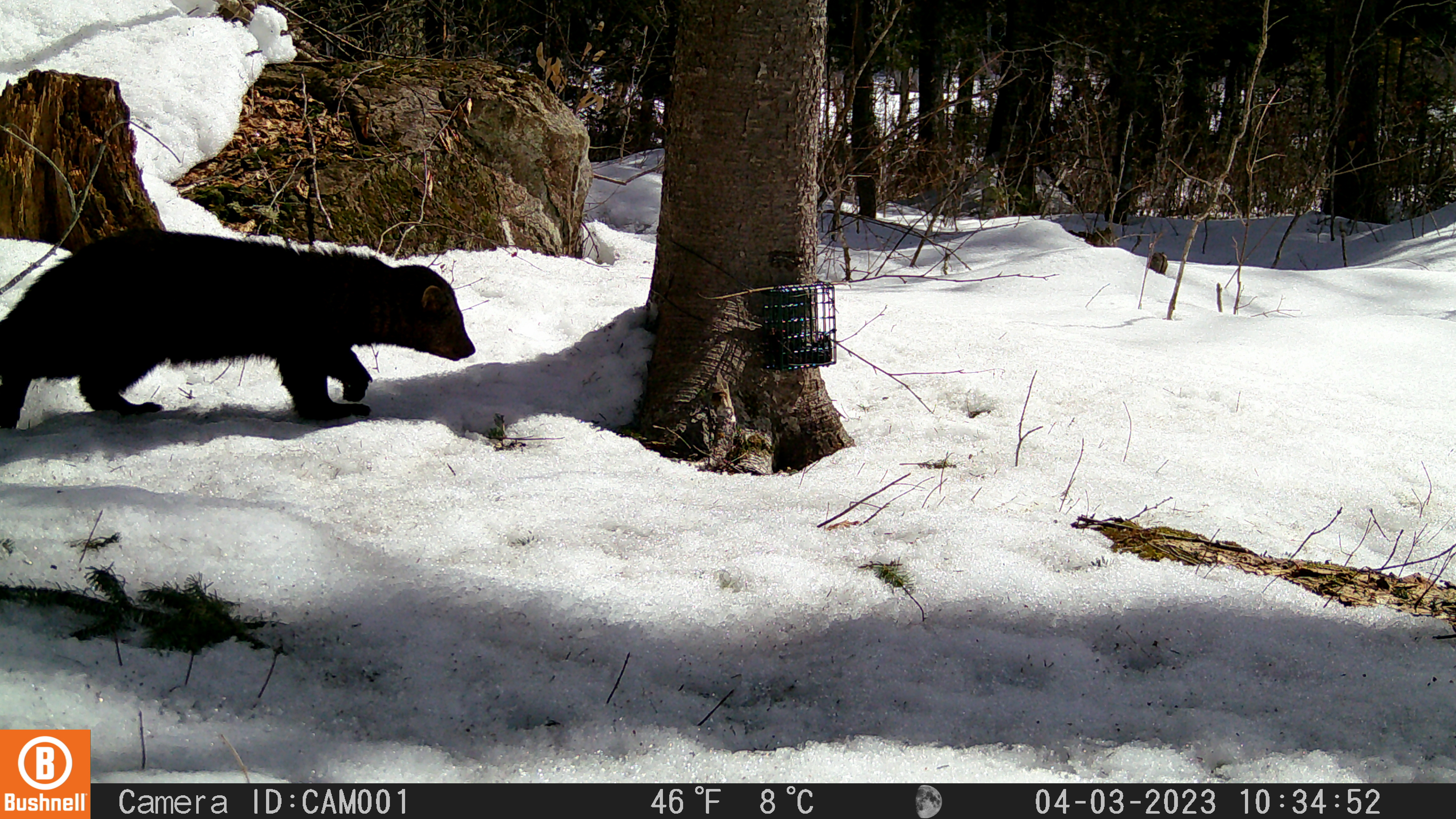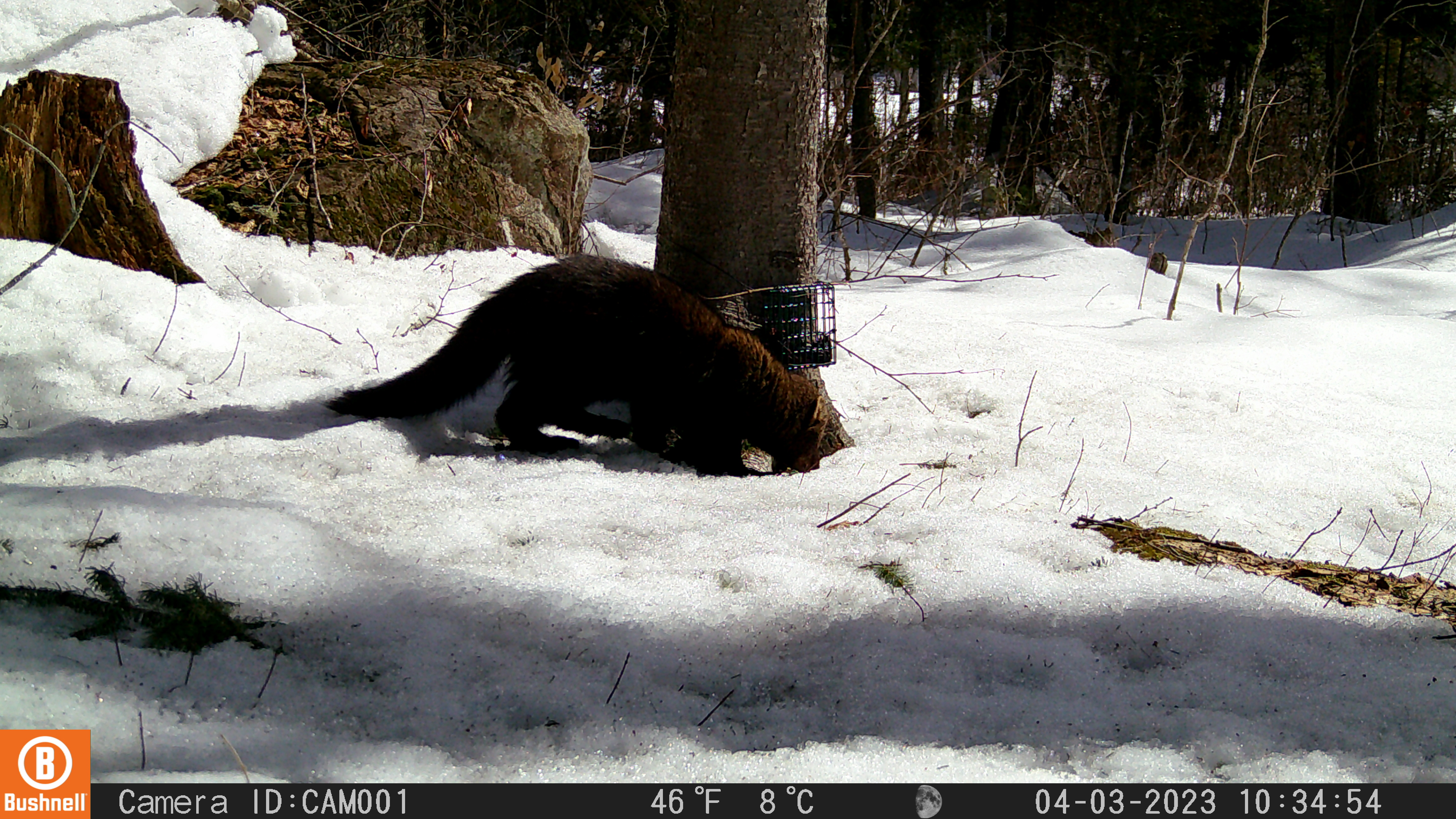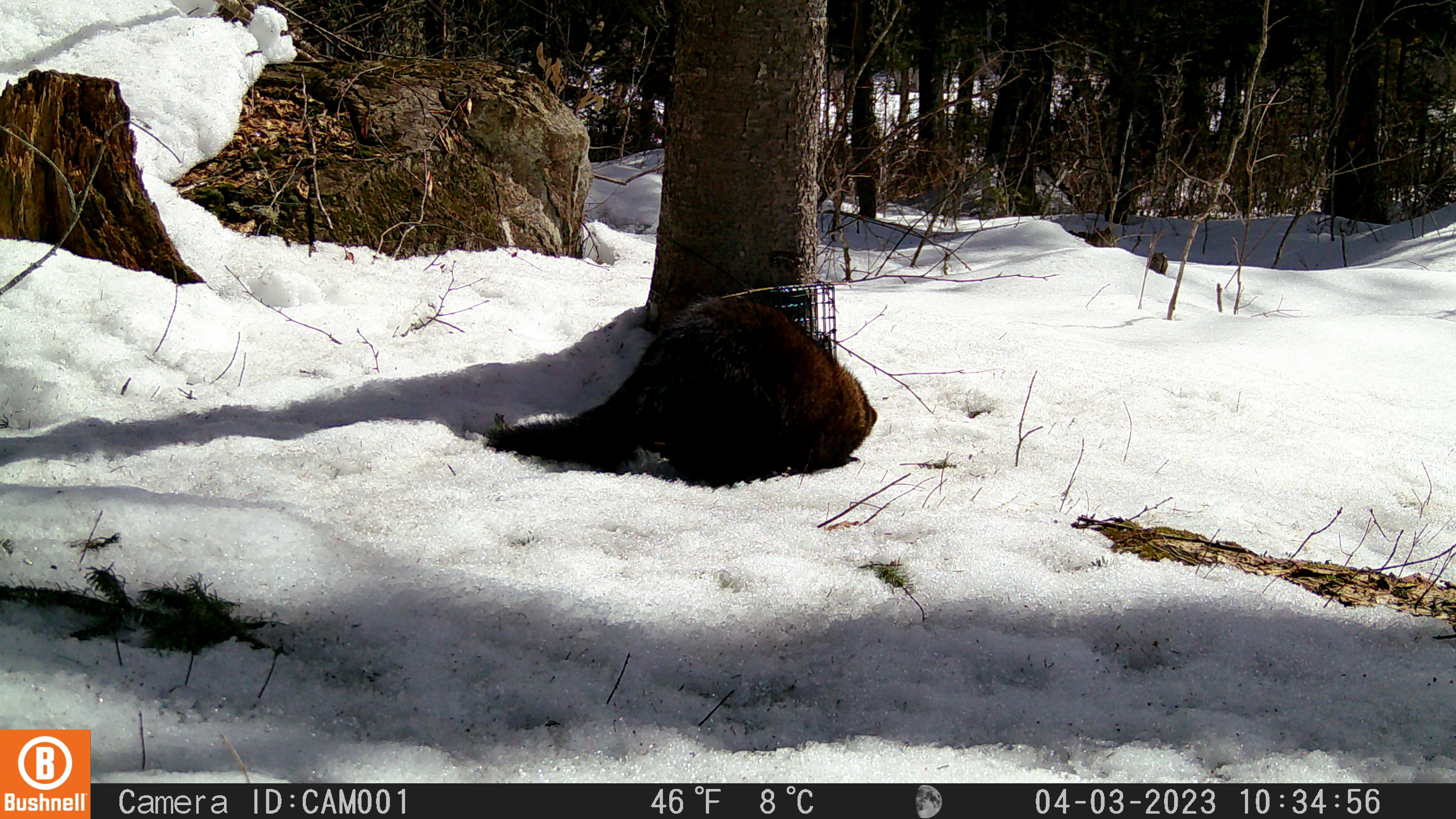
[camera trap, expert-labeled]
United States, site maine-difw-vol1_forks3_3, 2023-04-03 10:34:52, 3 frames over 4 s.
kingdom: Animalia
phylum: Chordata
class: Mammalia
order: Carnivora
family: Mustelidae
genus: Pekania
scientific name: Pekania pennanti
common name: fisher